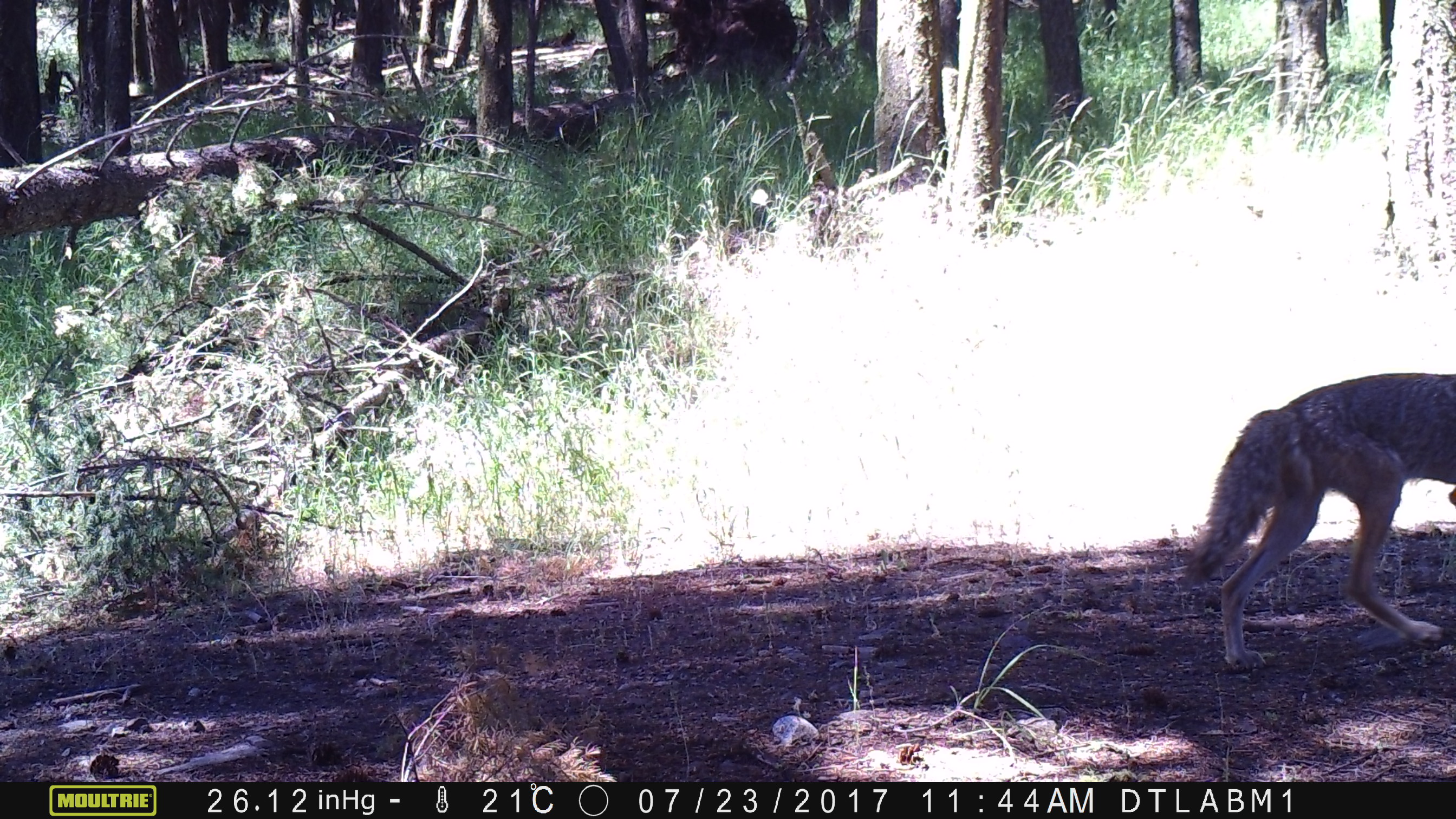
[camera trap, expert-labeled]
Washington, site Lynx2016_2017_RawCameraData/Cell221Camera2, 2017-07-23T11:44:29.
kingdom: Animalia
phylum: Chordata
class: Mammalia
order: Carnivora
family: Canidae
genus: Canis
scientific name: Canis latrans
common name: coyote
Canis latrans (coyote). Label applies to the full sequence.